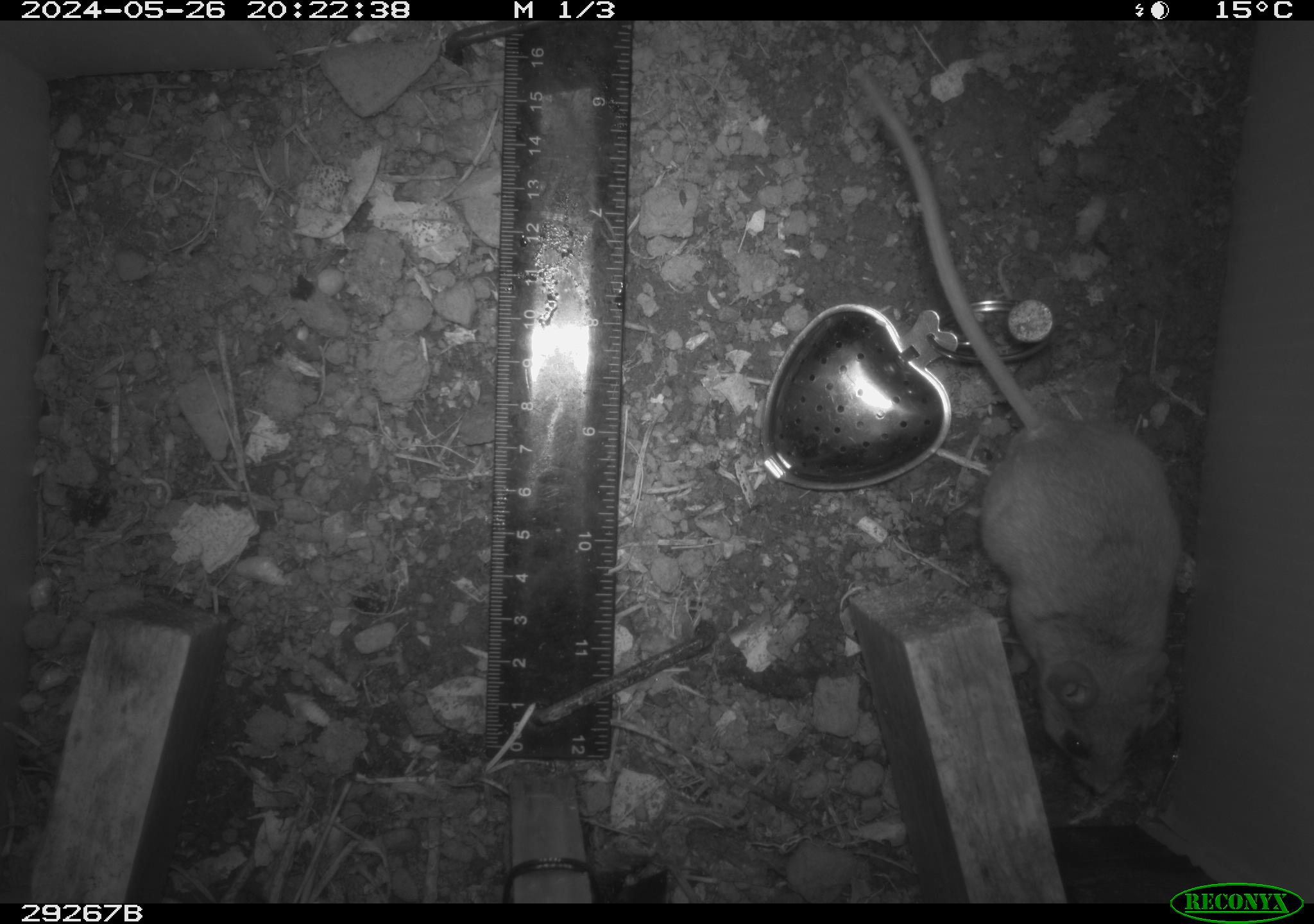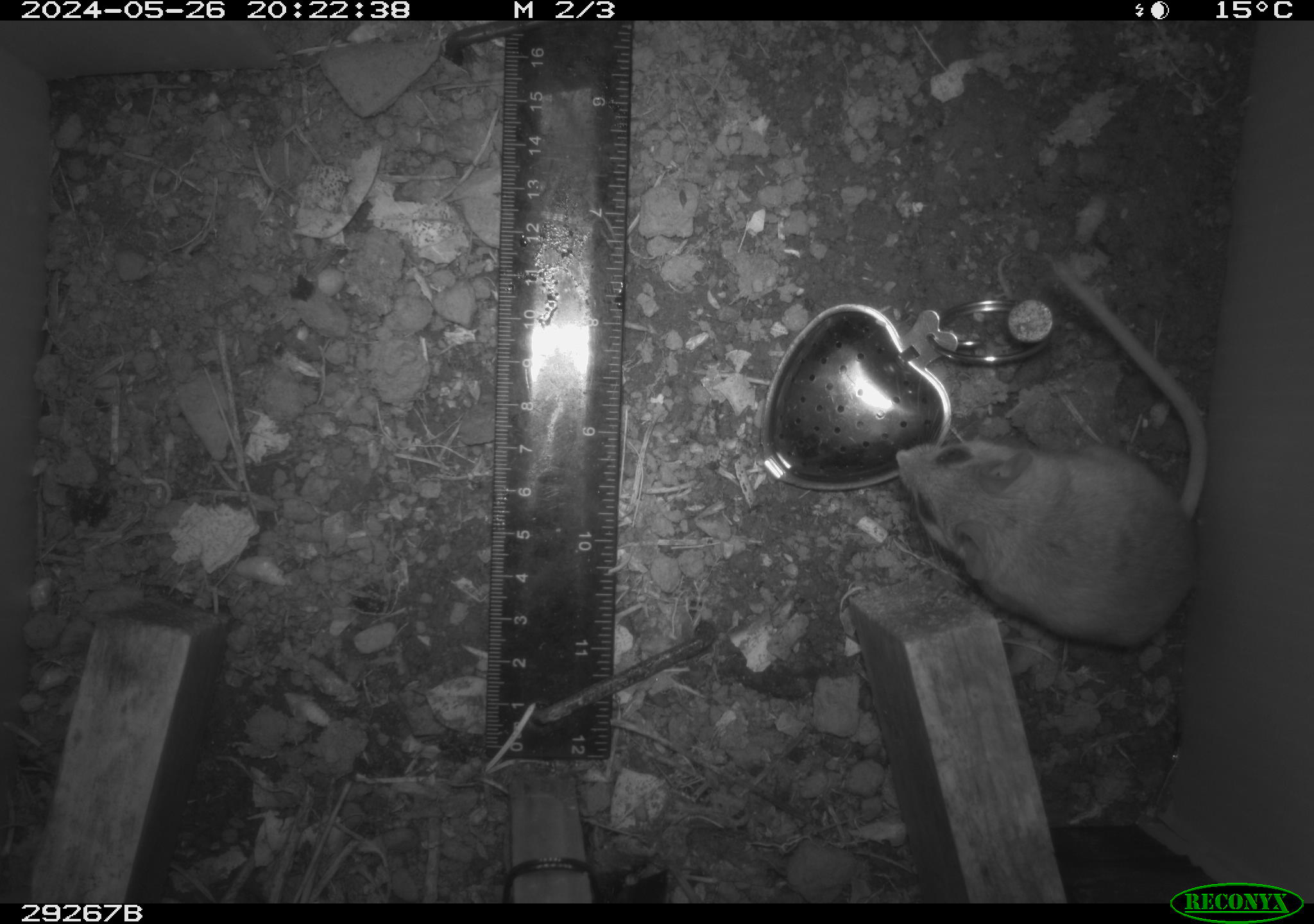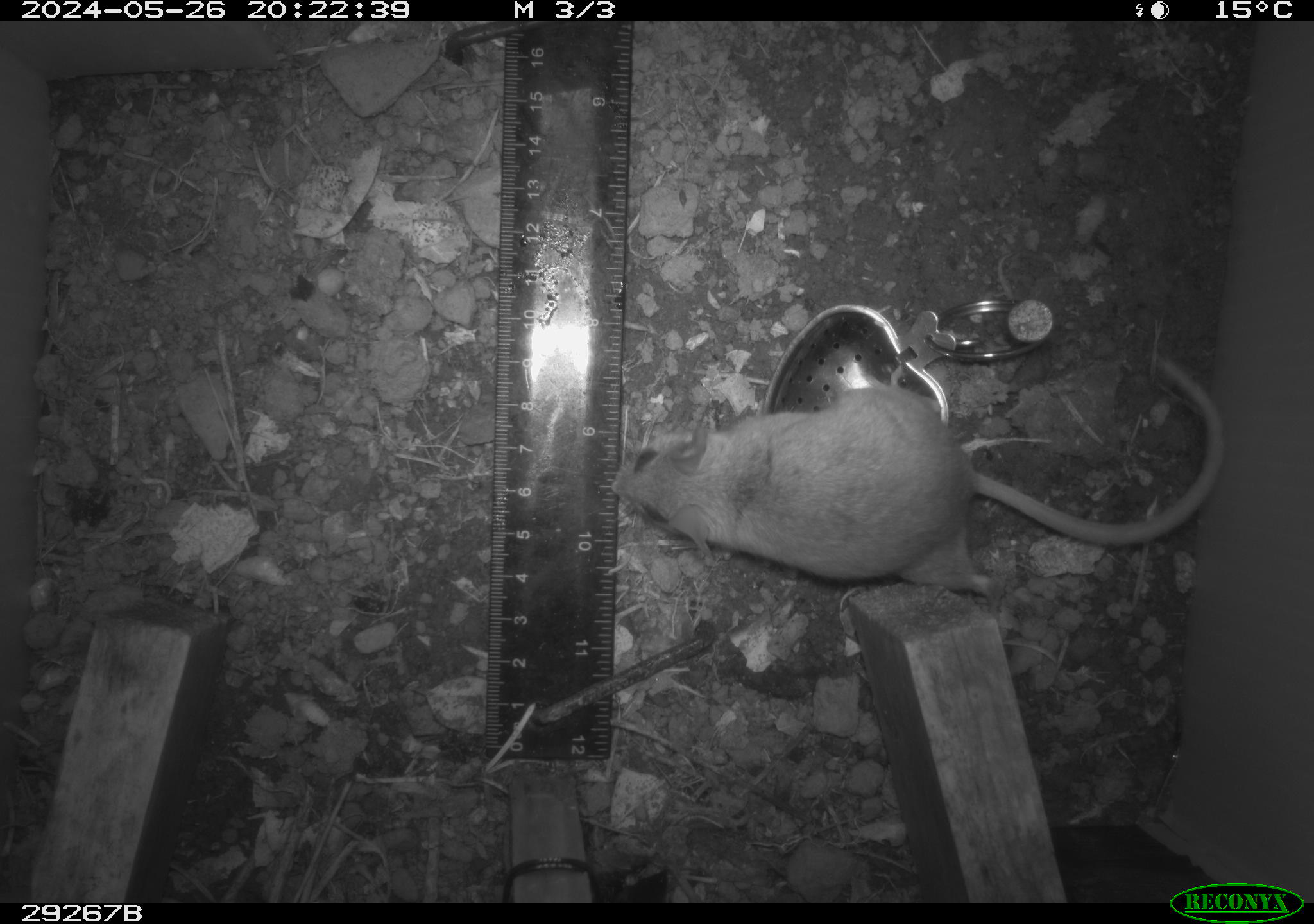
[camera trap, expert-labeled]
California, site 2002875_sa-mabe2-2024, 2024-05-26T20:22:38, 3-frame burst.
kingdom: Animalia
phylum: Chordata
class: Mammalia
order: Rodentia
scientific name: Rodentia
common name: mouse species